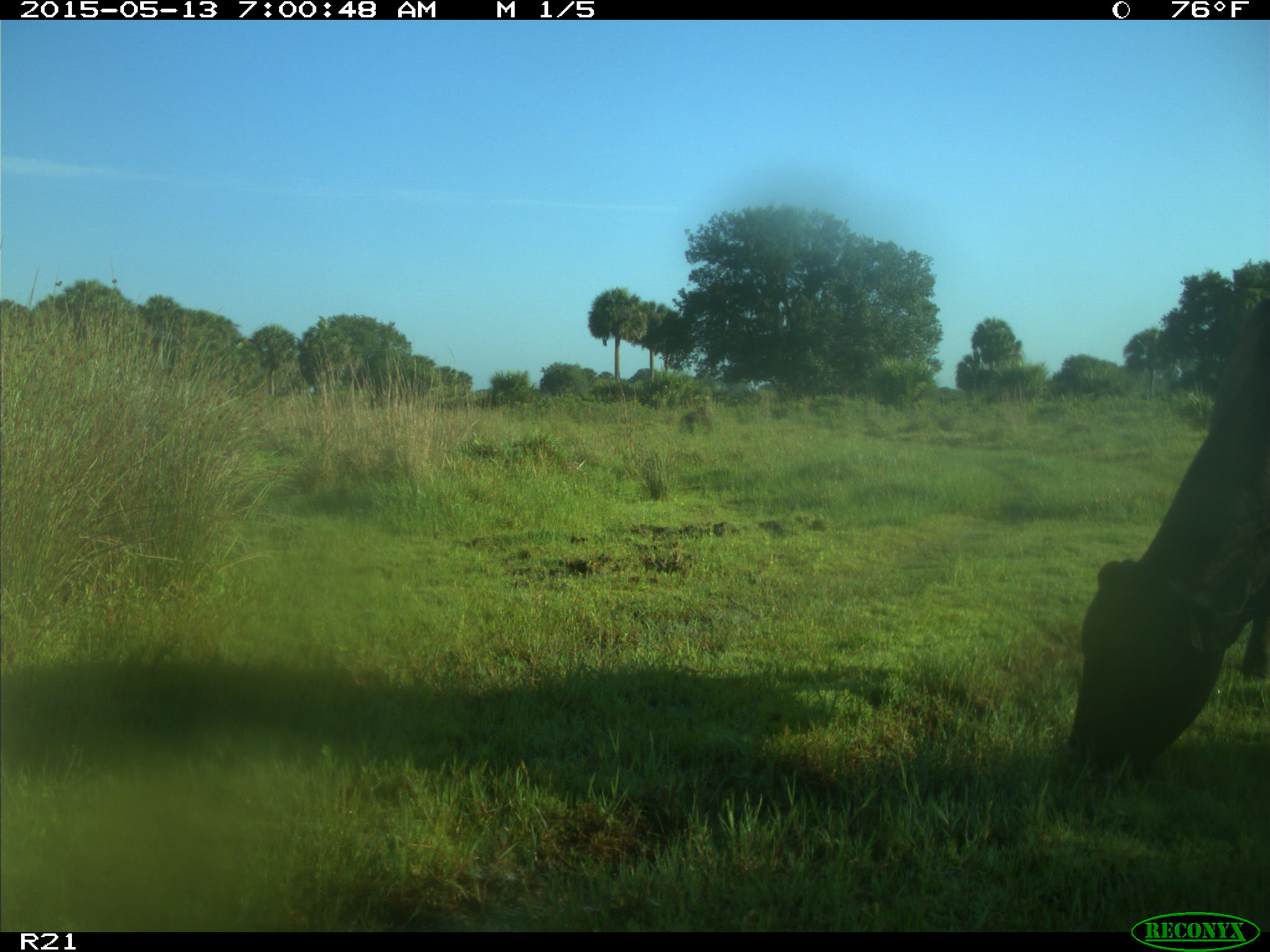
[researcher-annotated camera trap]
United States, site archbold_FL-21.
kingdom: Animalia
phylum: Chordata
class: Mammalia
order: Artiodactyla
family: Bovidae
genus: Bos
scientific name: Bos taurus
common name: domestic cow